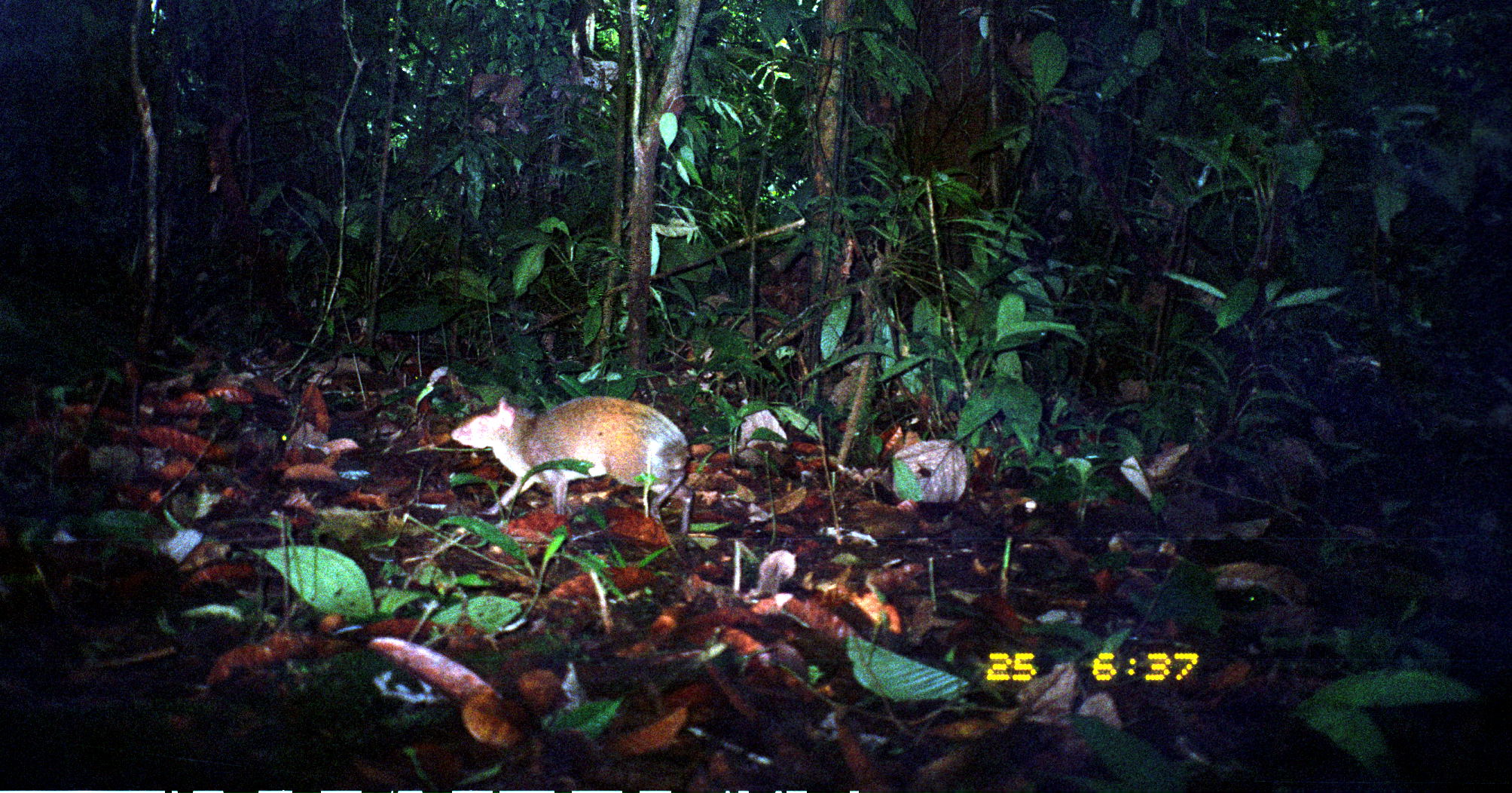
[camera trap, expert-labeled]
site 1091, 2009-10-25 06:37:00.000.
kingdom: Animalia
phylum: Chordata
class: Mammalia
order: Rodentia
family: Dasyproctidae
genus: Dasyprocta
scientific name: Dasyprocta punctata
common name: central american agouti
Dasyprocta punctata (central american agouti).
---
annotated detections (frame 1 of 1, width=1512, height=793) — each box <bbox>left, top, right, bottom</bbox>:
dasyprocta punctata: <bbox>447, 393, 699, 539</bbox>